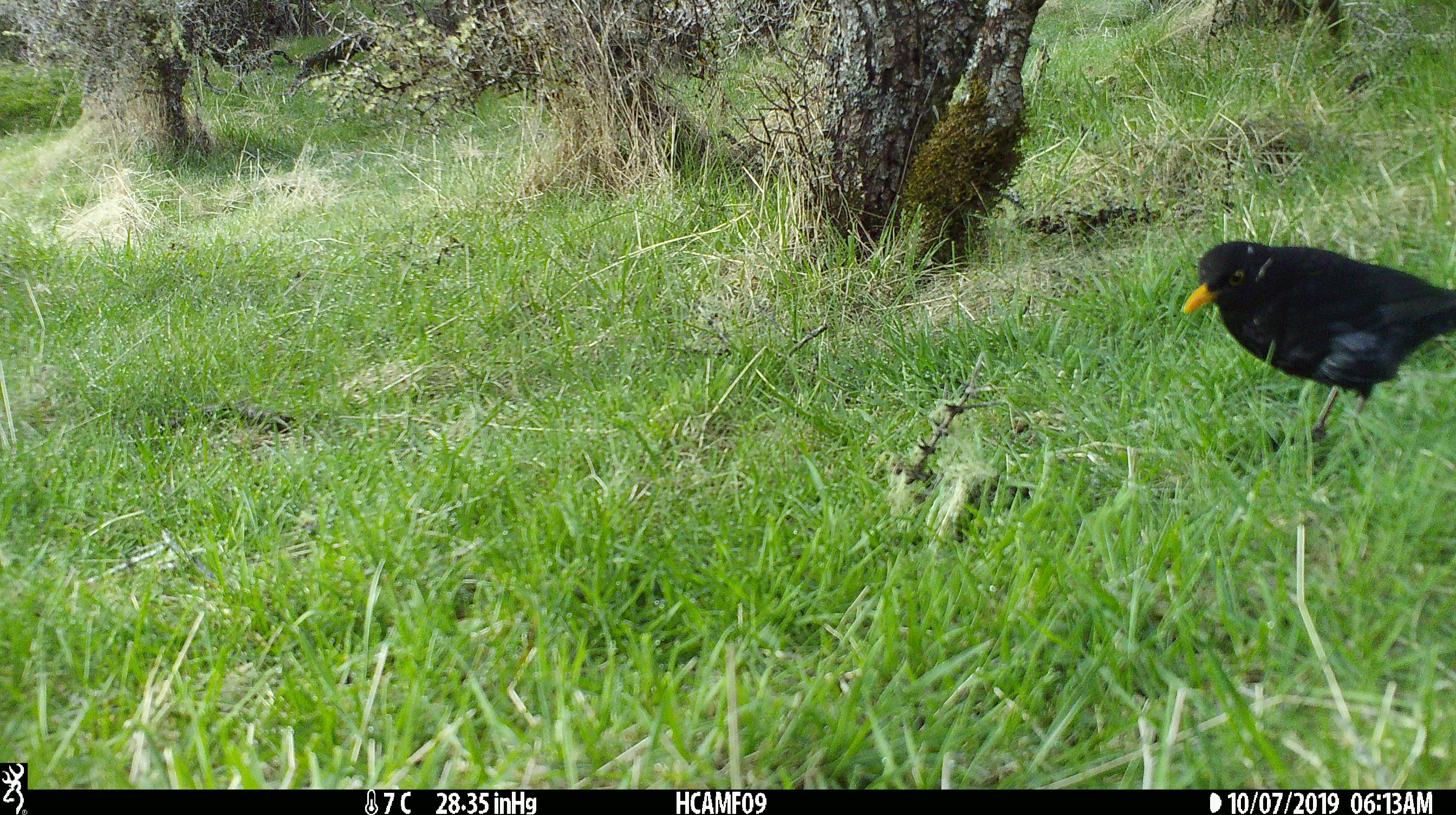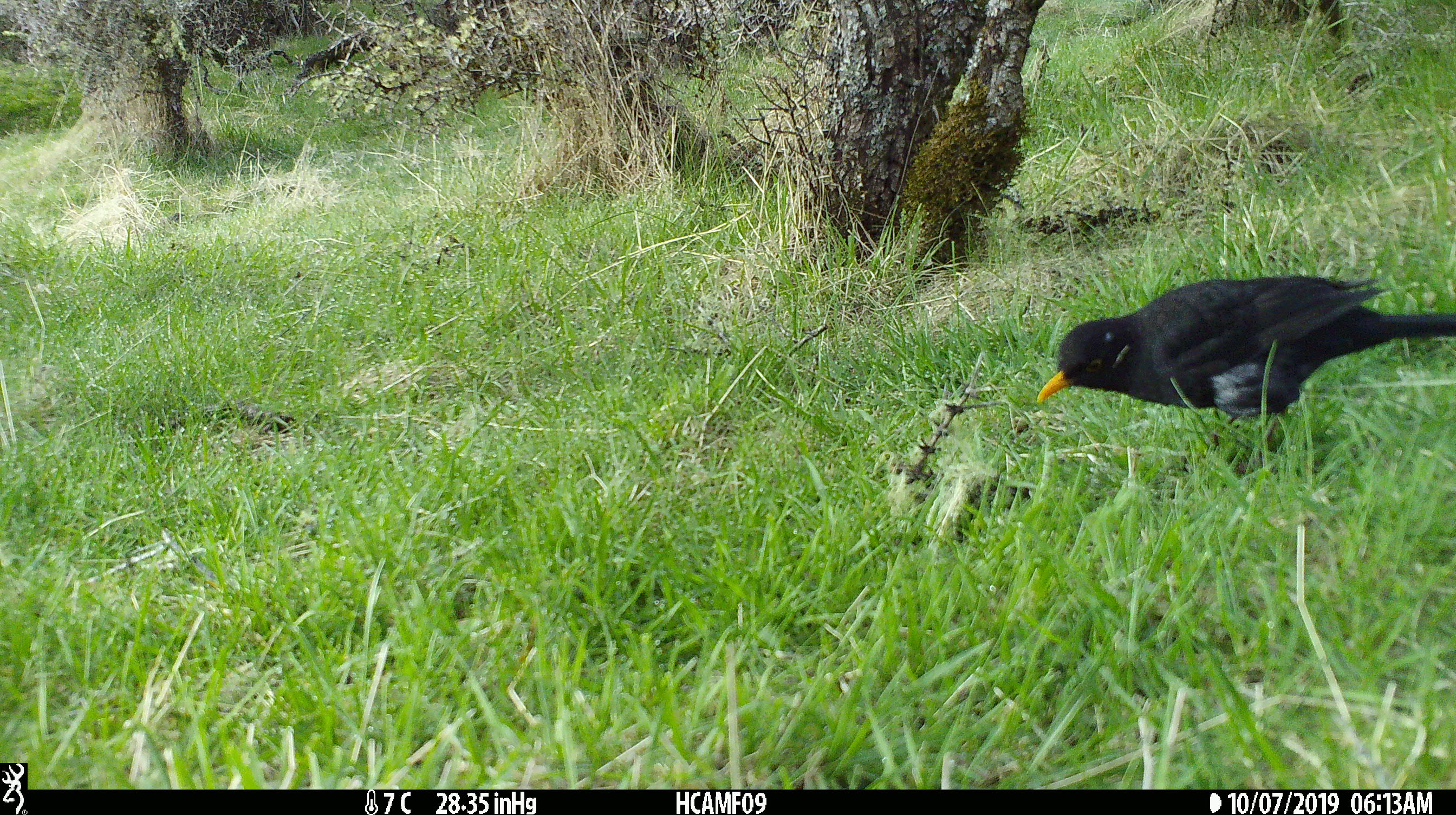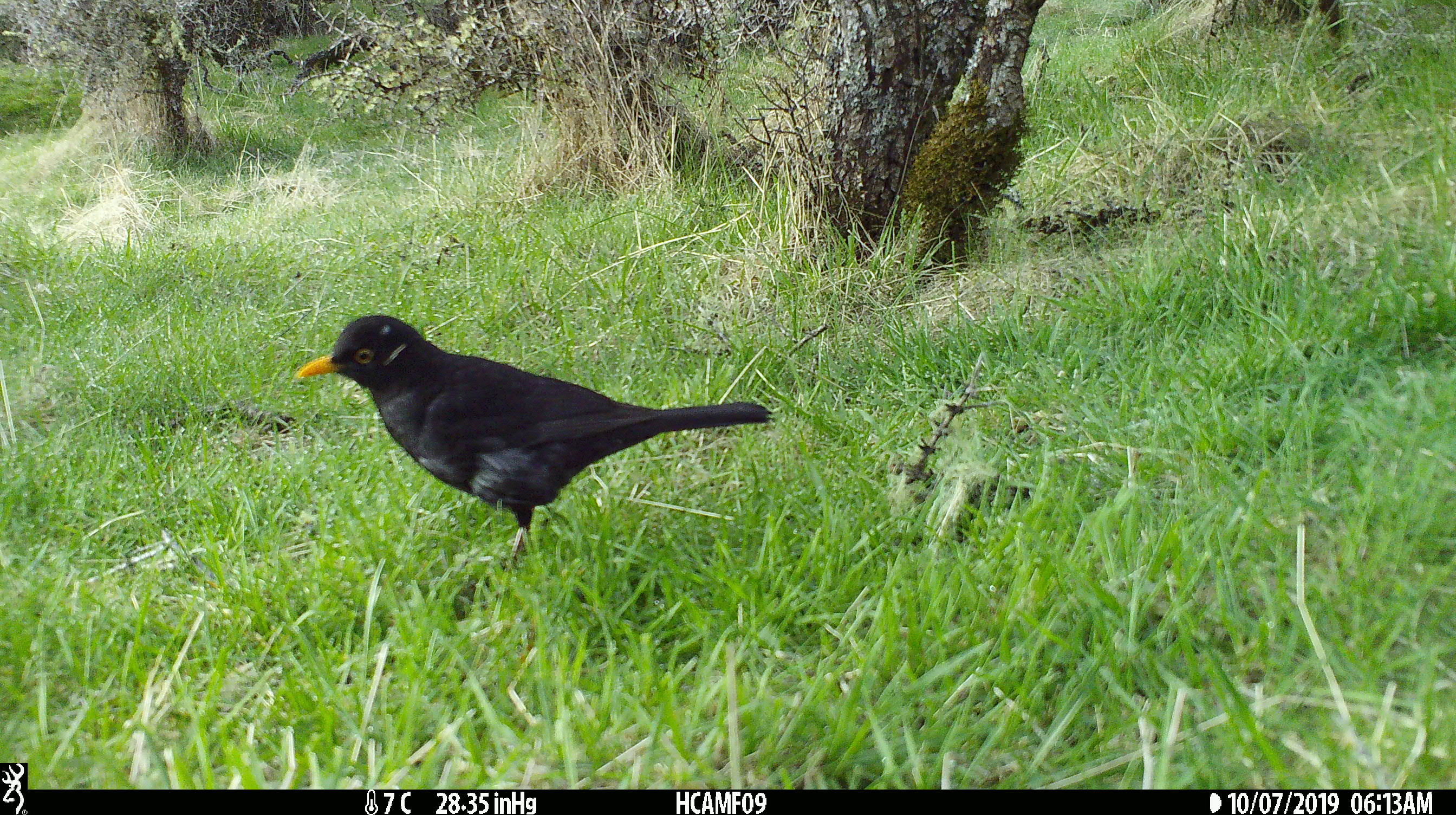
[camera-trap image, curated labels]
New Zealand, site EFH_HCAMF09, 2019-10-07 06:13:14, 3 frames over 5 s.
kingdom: Animalia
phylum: Chordata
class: Aves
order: Passeriformes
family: Turdidae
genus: Turdus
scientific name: Turdus merula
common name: eurasian blackbird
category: blackbird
Blackbird (eurasian blackbird) (Turdus merula).